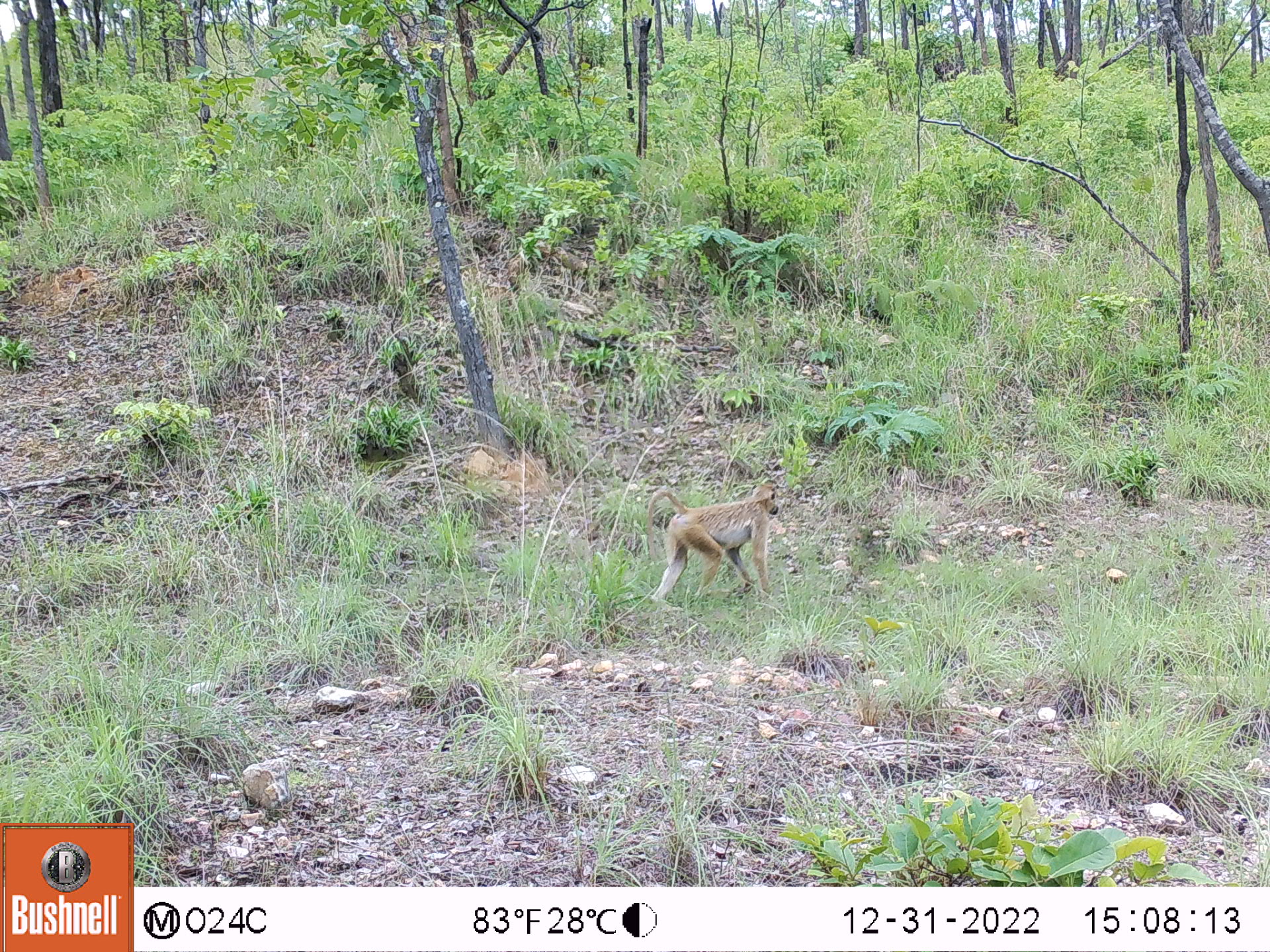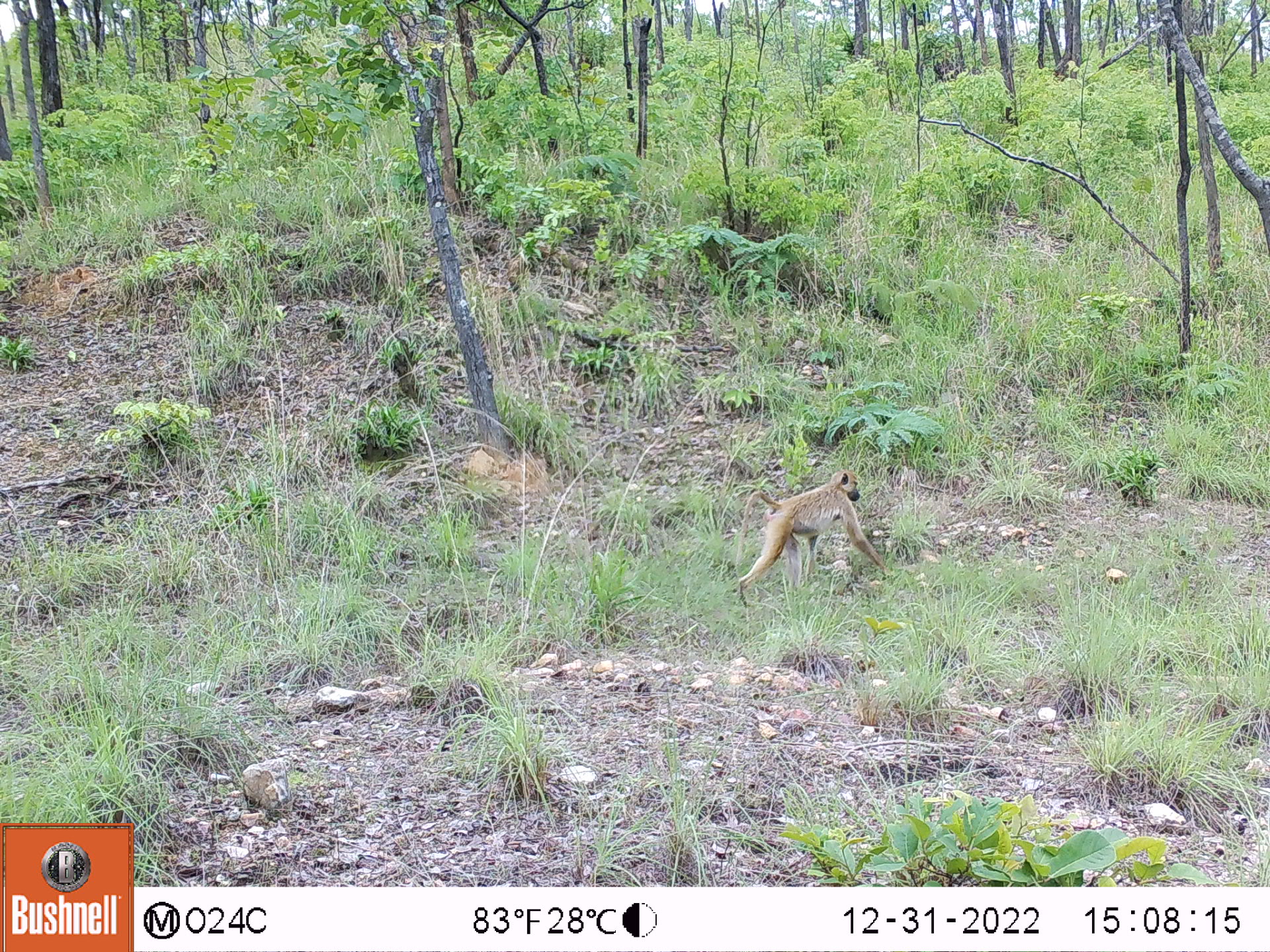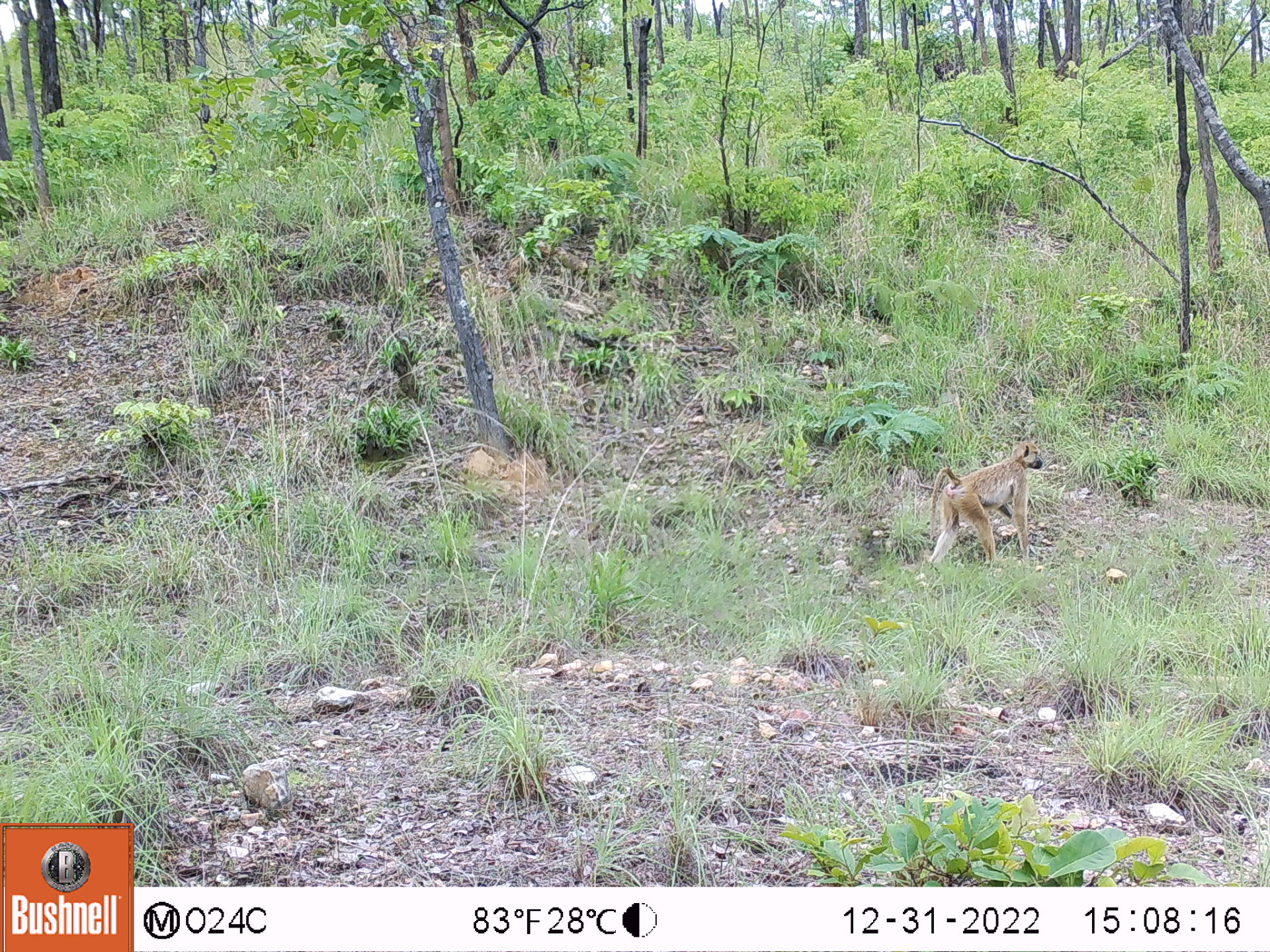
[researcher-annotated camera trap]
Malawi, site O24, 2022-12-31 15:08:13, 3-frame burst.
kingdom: Animalia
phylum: Chordata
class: Mammalia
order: Primates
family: Cercopithecidae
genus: Papio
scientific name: Papio cynocephalus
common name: yellow baboon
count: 1